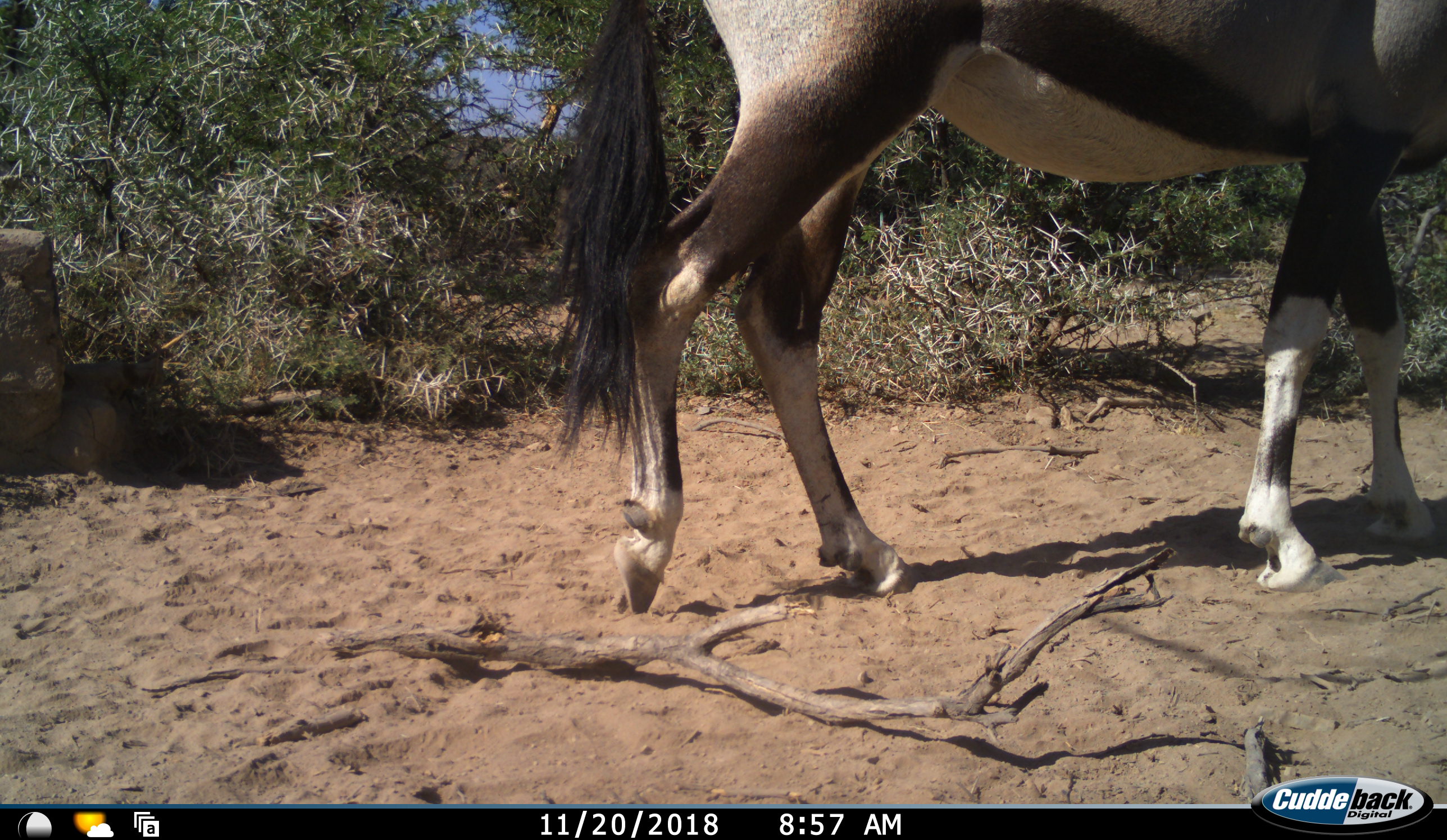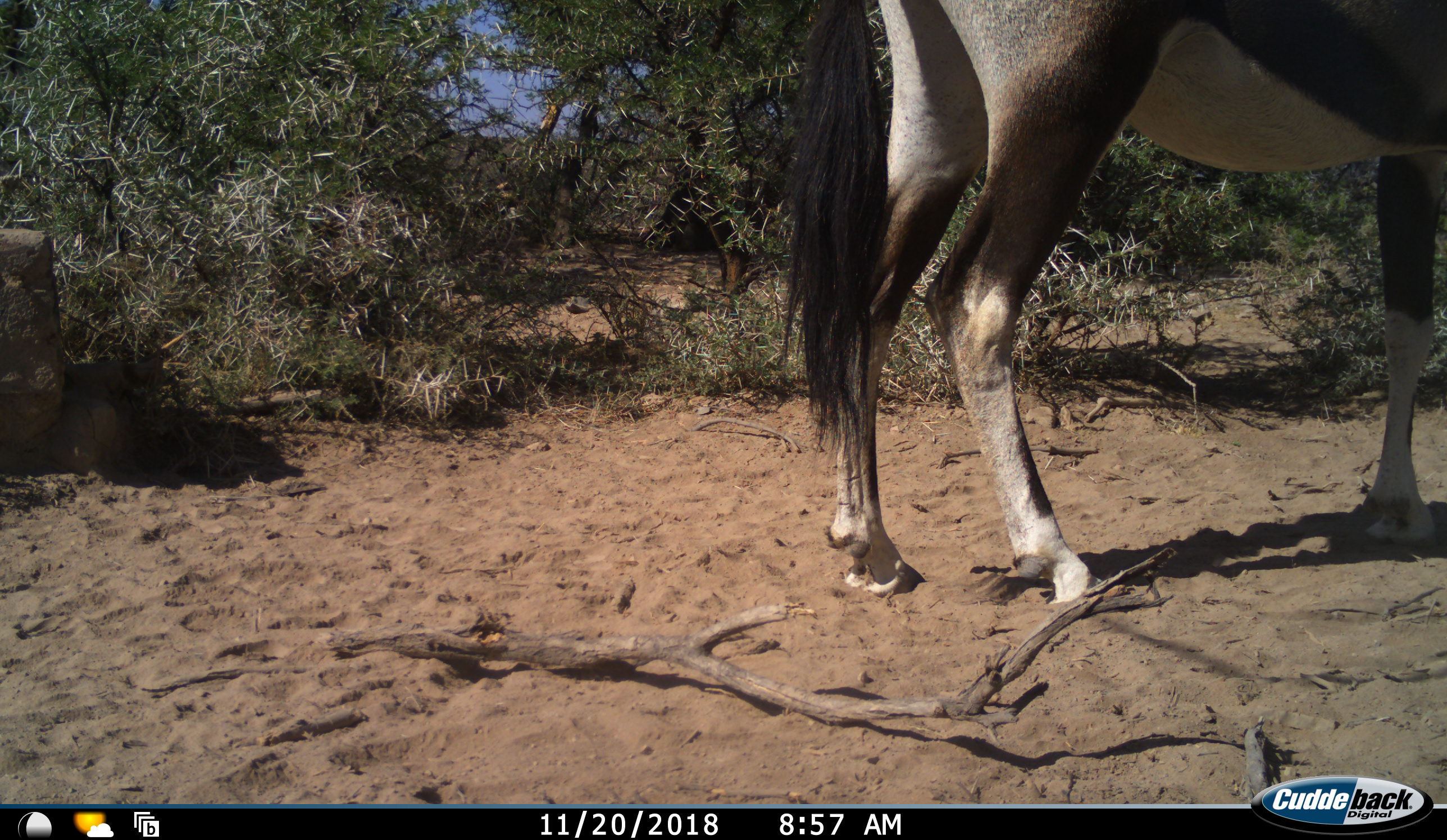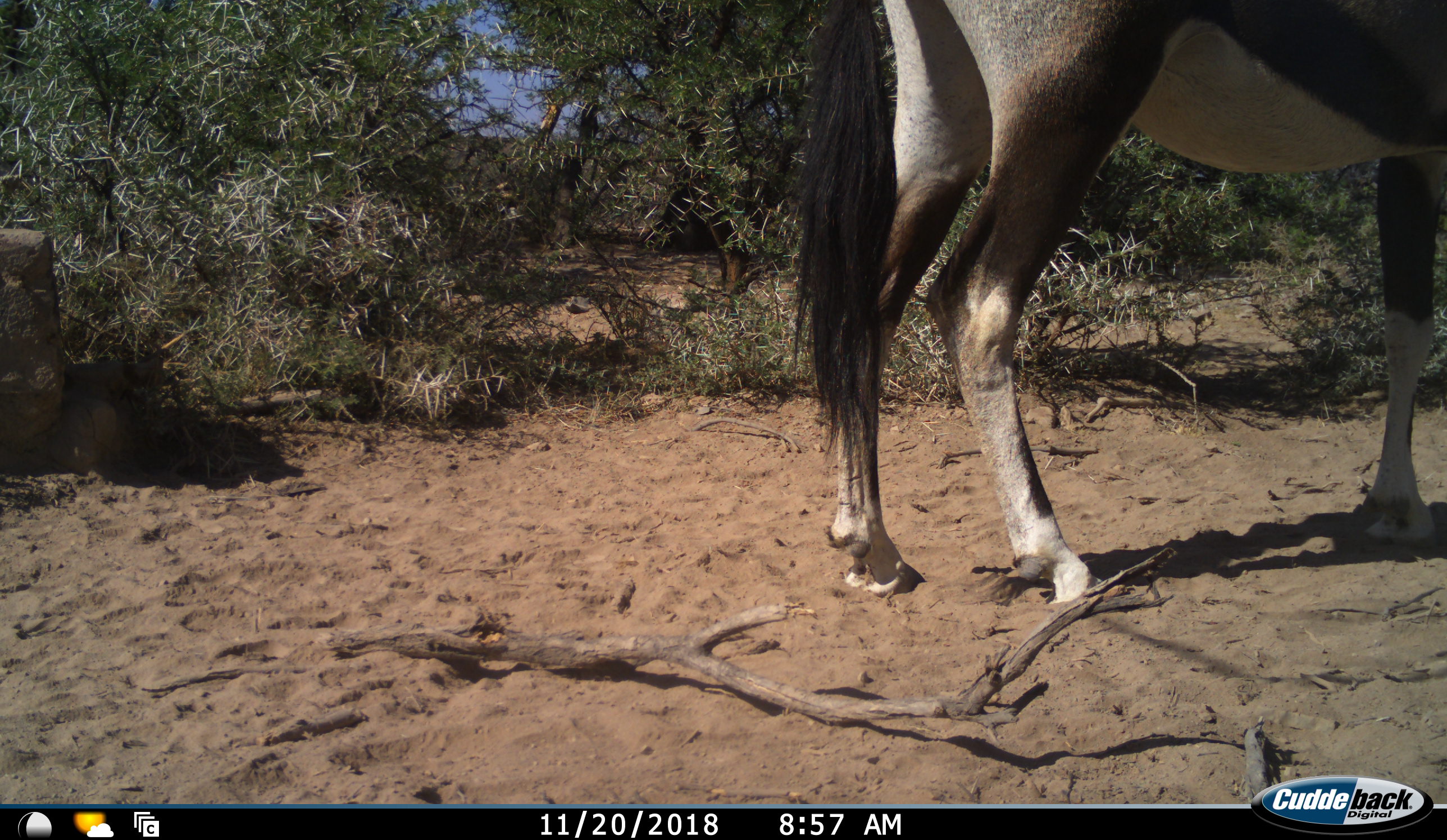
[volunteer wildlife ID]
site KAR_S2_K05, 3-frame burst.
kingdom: Animalia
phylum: Chordata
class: Mammalia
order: Artiodactyla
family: Bovidae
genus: Oryx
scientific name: Oryx gazella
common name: gemsbok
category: oryx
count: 1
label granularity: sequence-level